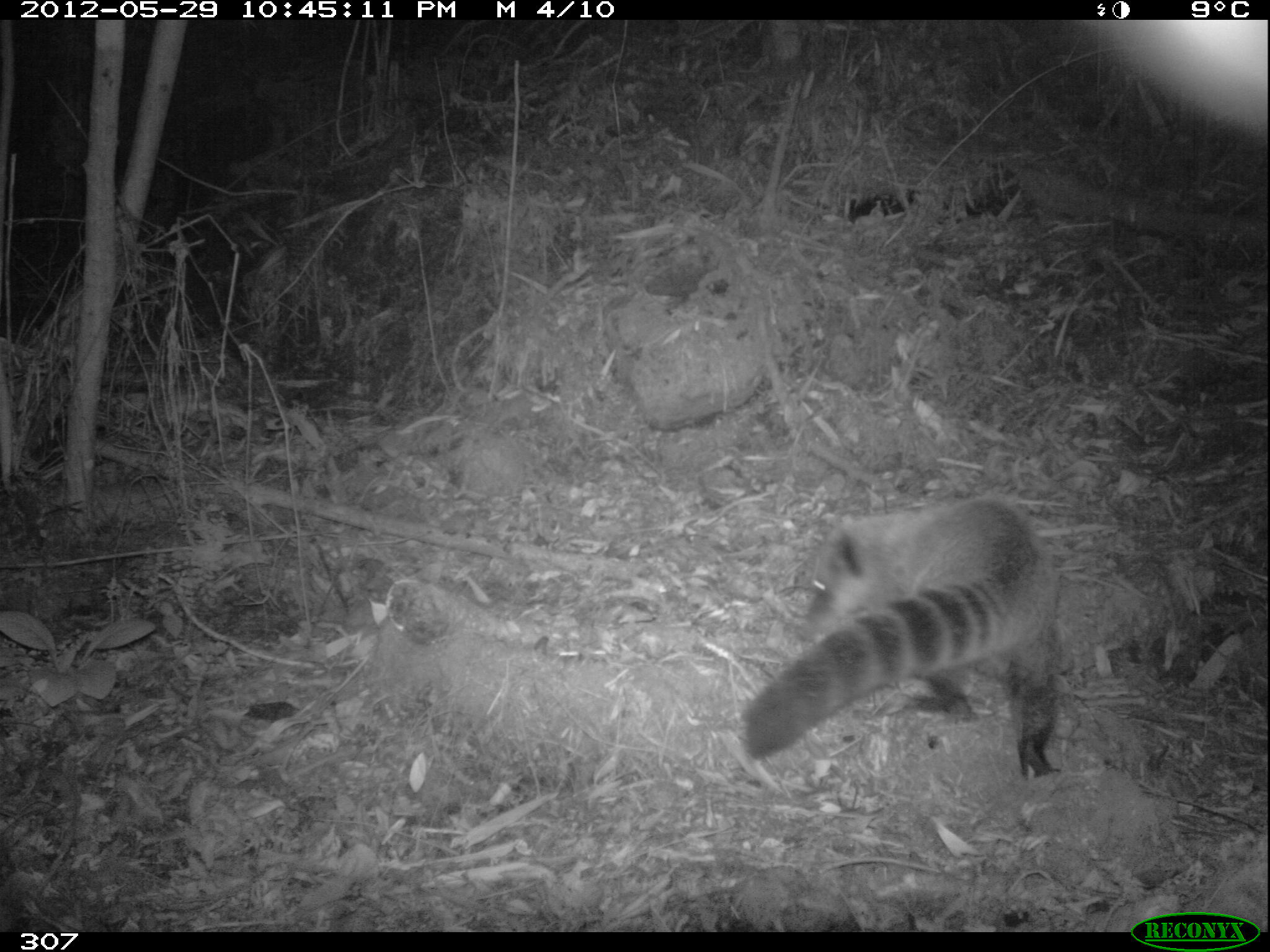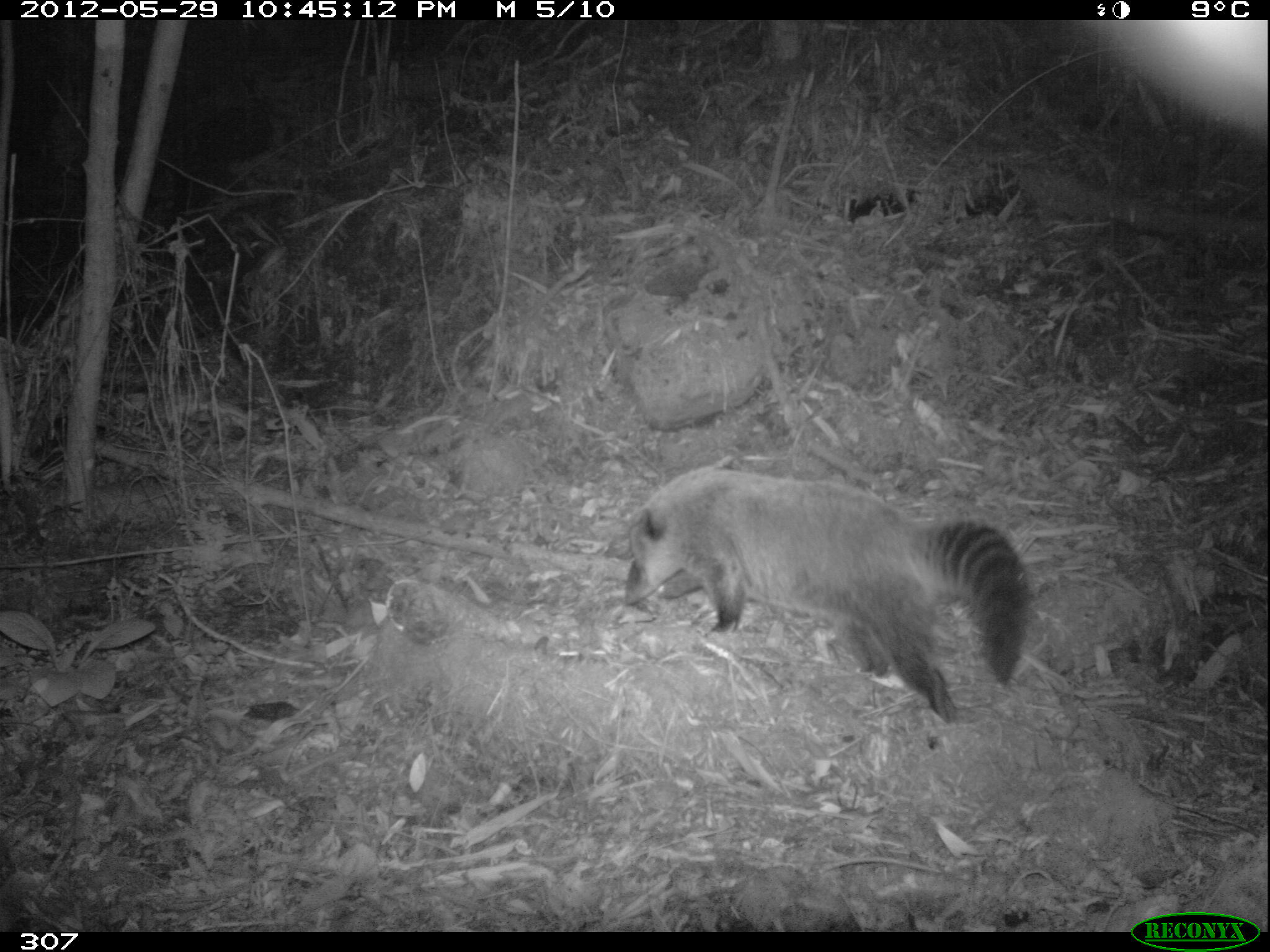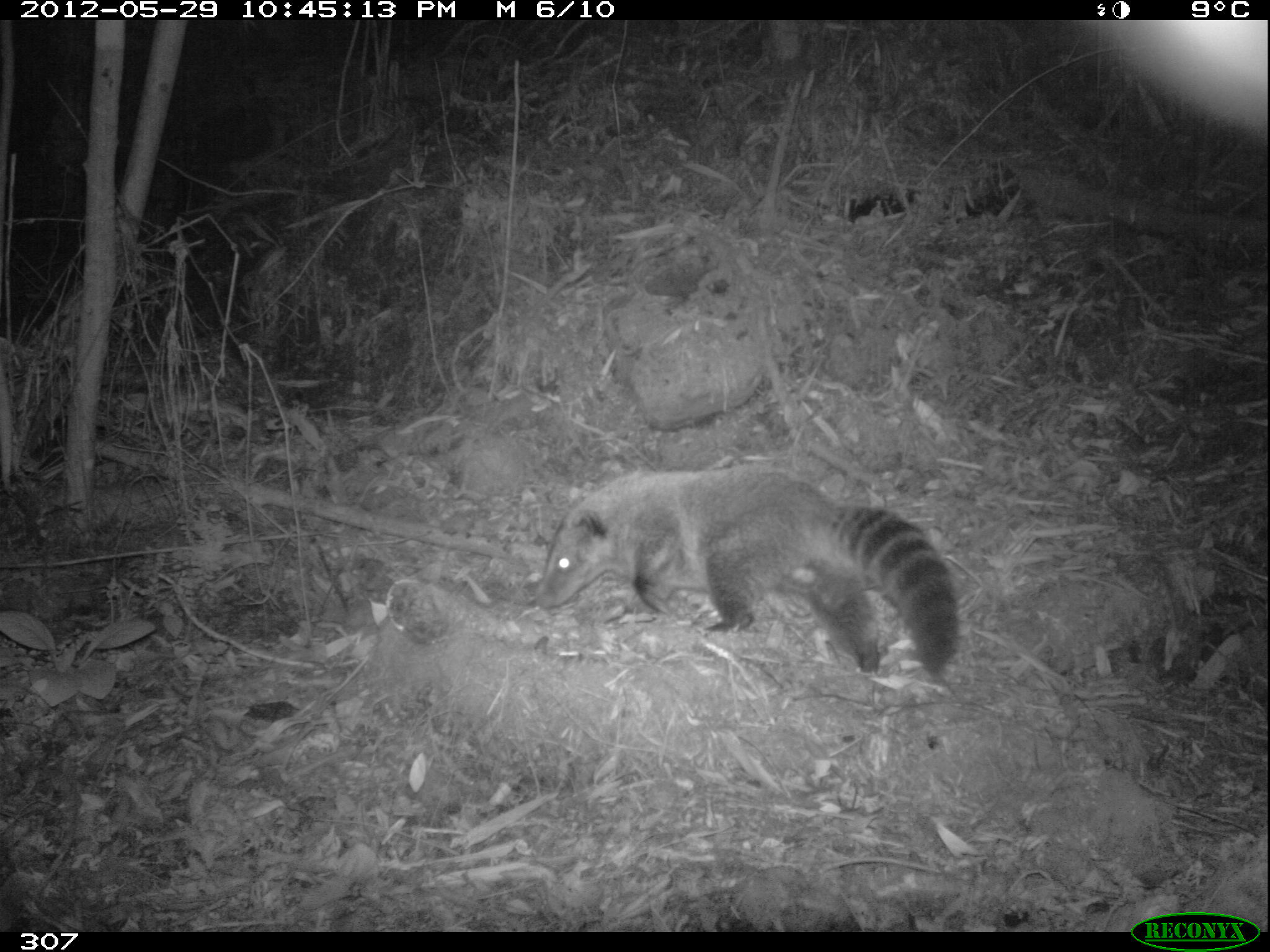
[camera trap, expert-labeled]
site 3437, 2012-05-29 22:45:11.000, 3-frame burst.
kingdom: Animalia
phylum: Chordata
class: Mammalia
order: Carnivora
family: Procyonidae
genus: Nasua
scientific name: Nasua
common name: coatis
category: unknown coati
Unknown coati (coatis) (Nasua).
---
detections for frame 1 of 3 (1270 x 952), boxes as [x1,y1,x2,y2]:
unknown coati: [743,497,1063,780]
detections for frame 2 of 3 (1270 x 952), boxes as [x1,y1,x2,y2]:
unknown coati: [614,455,1040,735]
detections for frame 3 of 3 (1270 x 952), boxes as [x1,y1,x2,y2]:
unknown coati: [533,463,961,680]